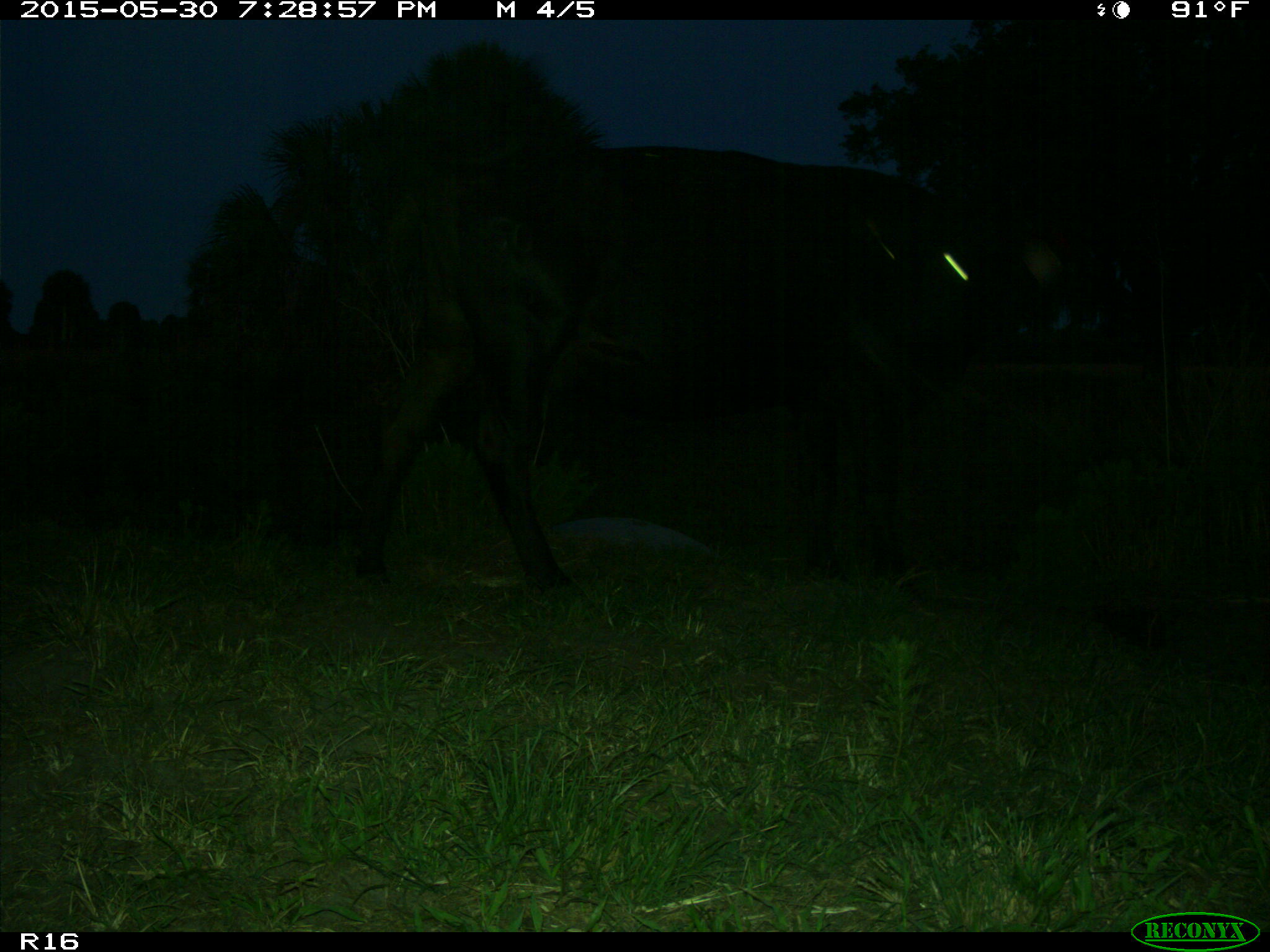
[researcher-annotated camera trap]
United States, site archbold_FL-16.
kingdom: Animalia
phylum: Chordata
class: Mammalia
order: Artiodactyla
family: Bovidae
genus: Bos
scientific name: Bos taurus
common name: domestic cow